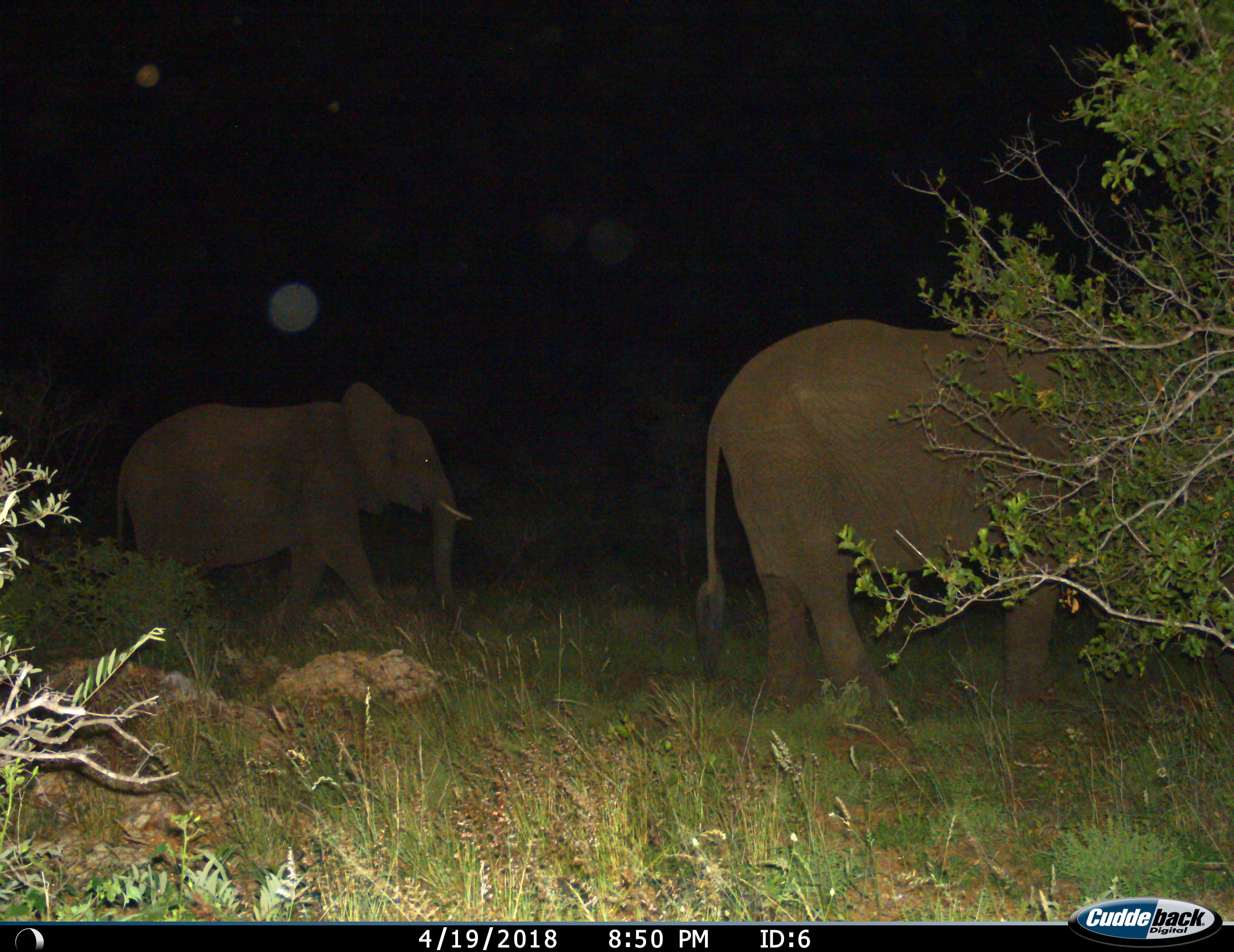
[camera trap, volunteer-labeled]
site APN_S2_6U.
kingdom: Animalia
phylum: Chordata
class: Mammalia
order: Proboscidea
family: Elephantidae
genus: Loxodonta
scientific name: Loxodonta africana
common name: african bush elephant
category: elephant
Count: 2.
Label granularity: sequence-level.